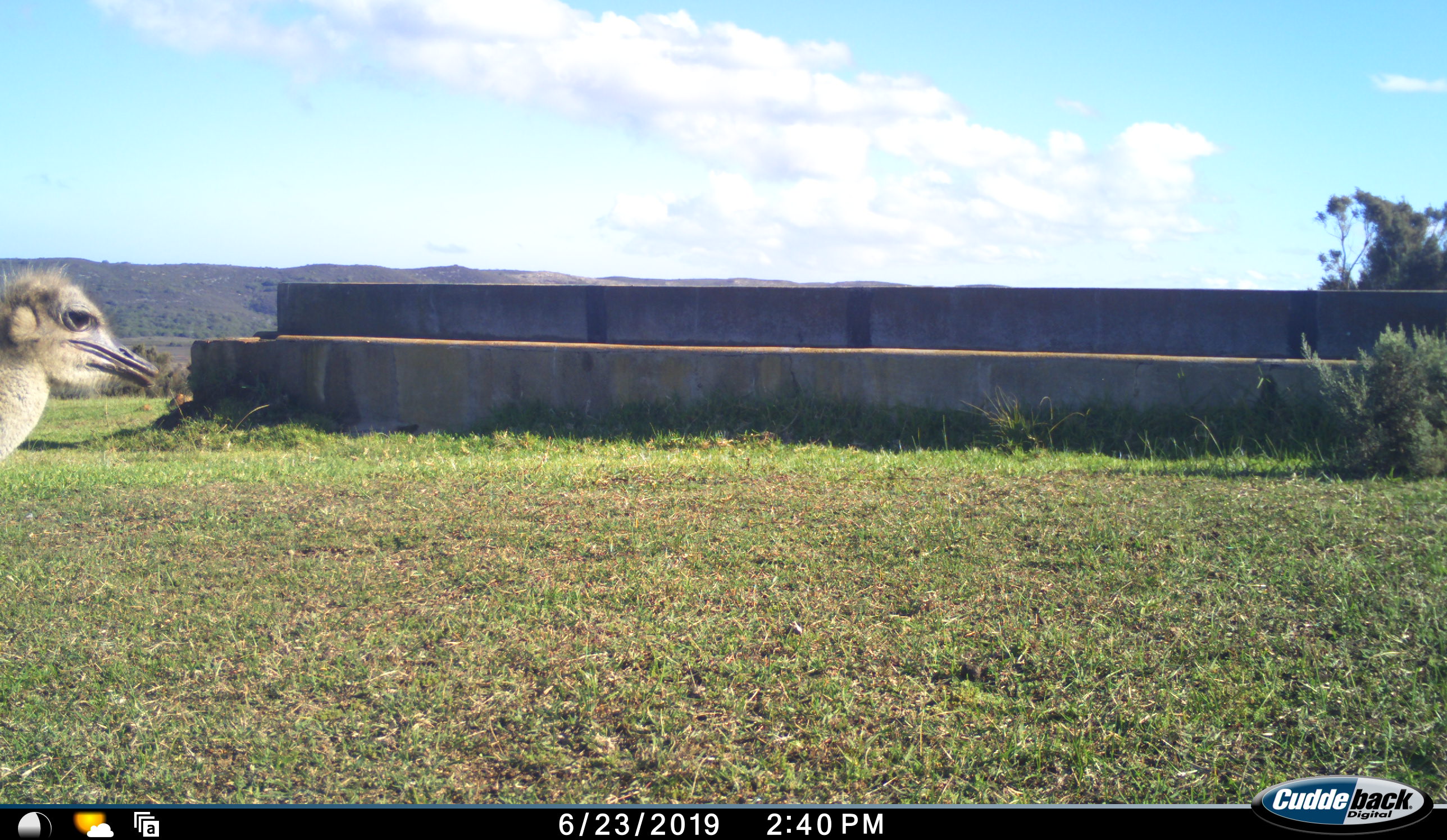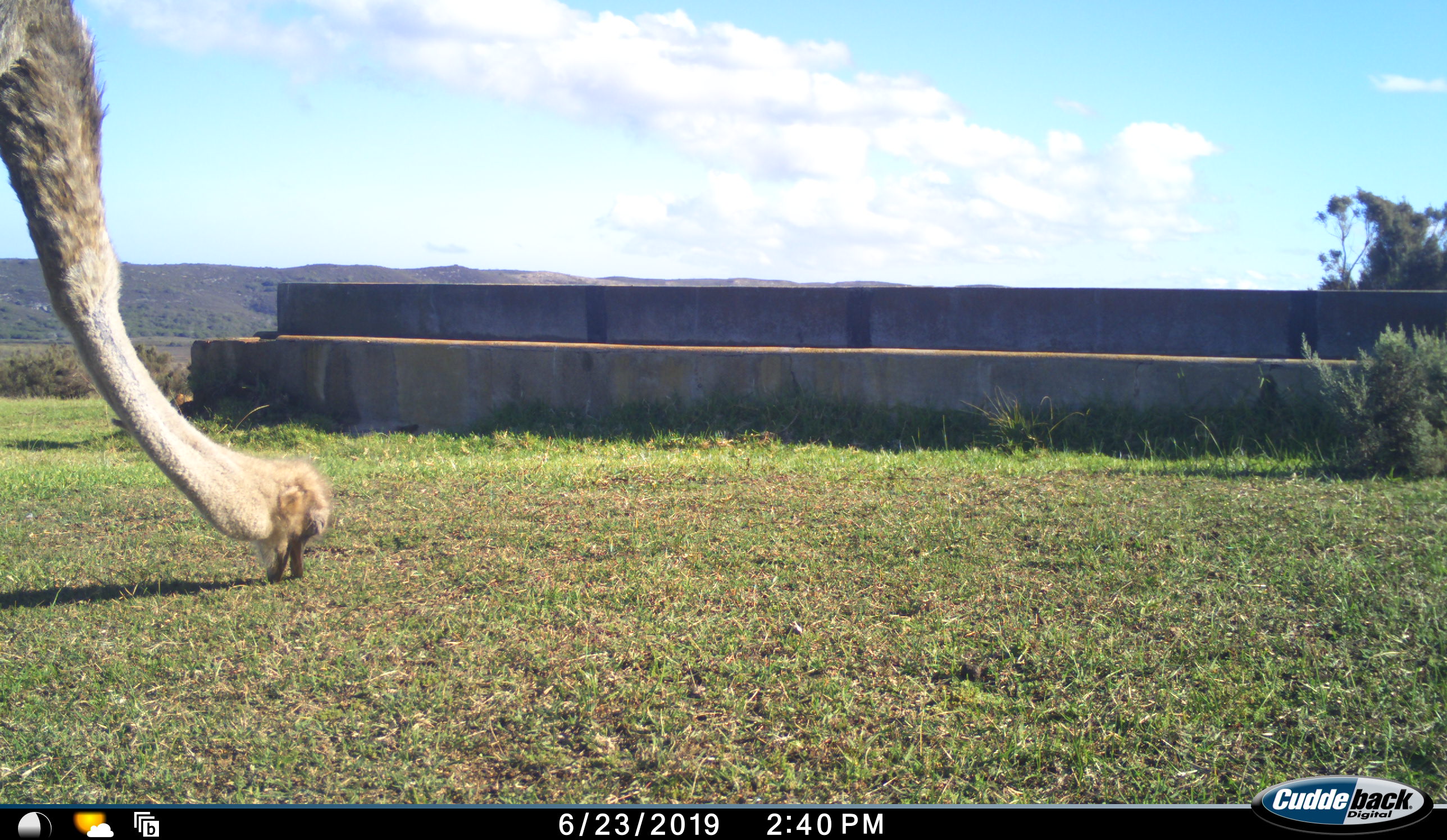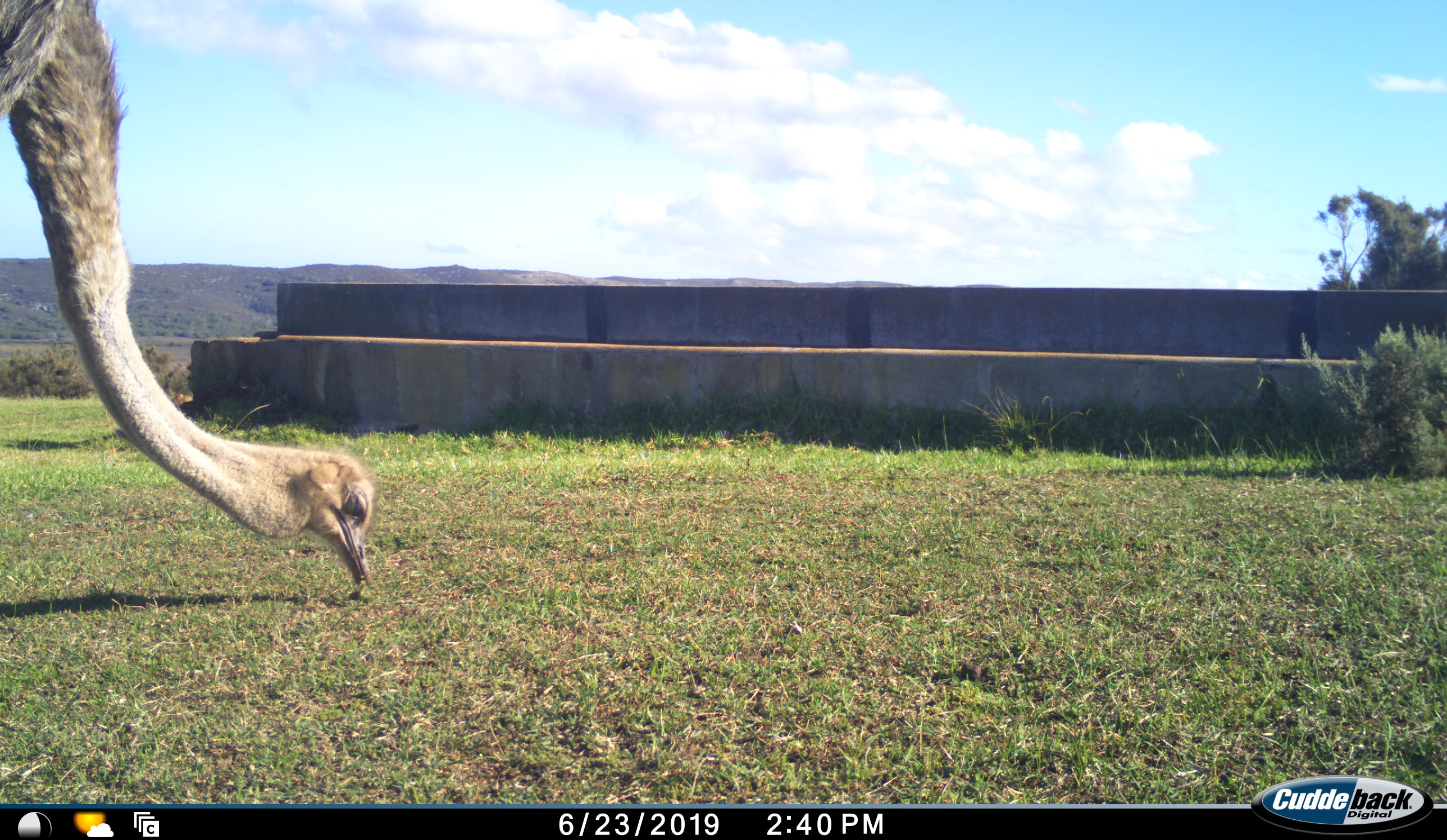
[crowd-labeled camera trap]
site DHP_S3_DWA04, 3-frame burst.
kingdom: Animalia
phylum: Chordata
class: Aves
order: Struthioniformes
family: Struthionidae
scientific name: Struthionidae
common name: ostrich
Ostrich (Struthionidae), count 1. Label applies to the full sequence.